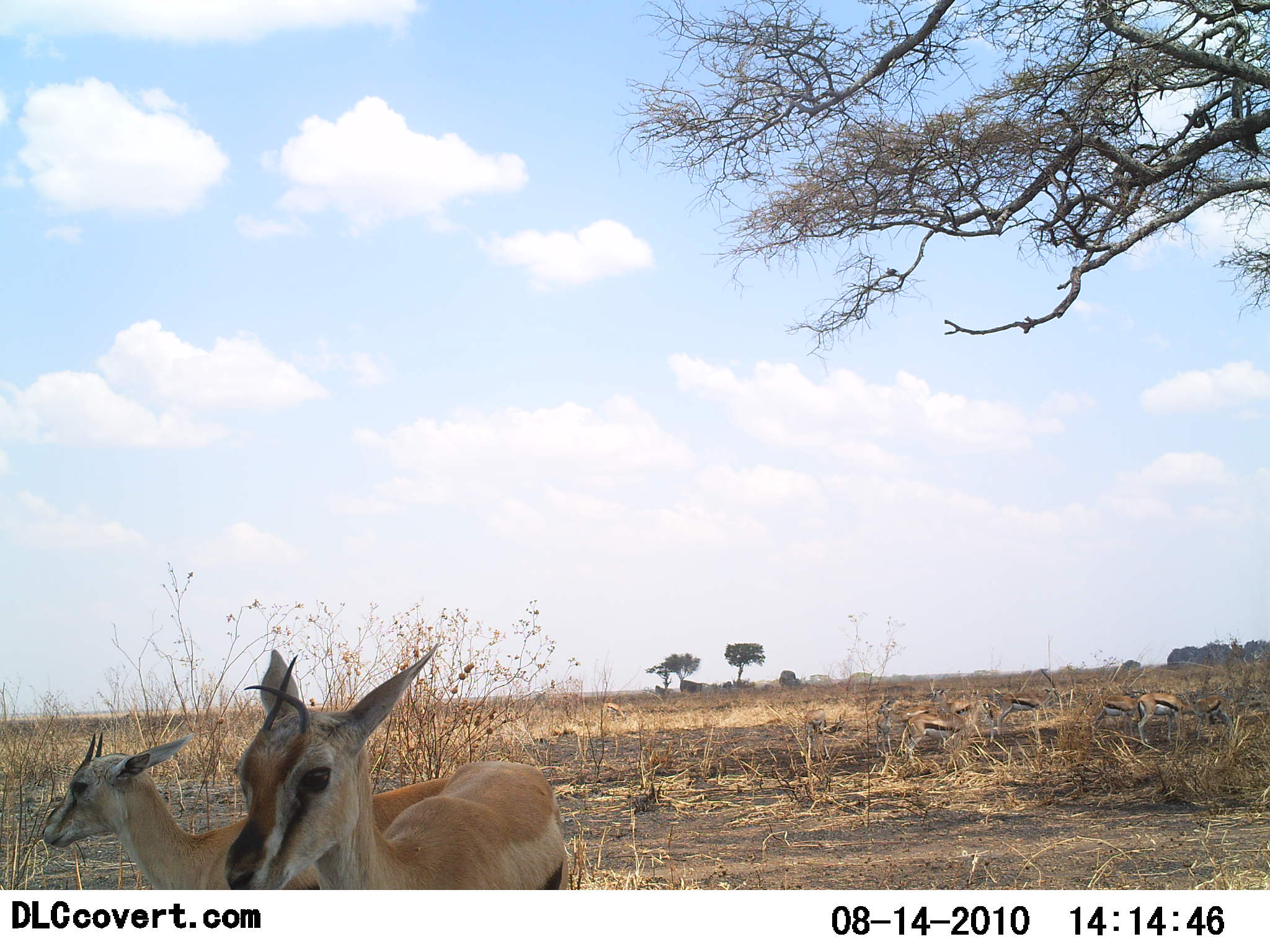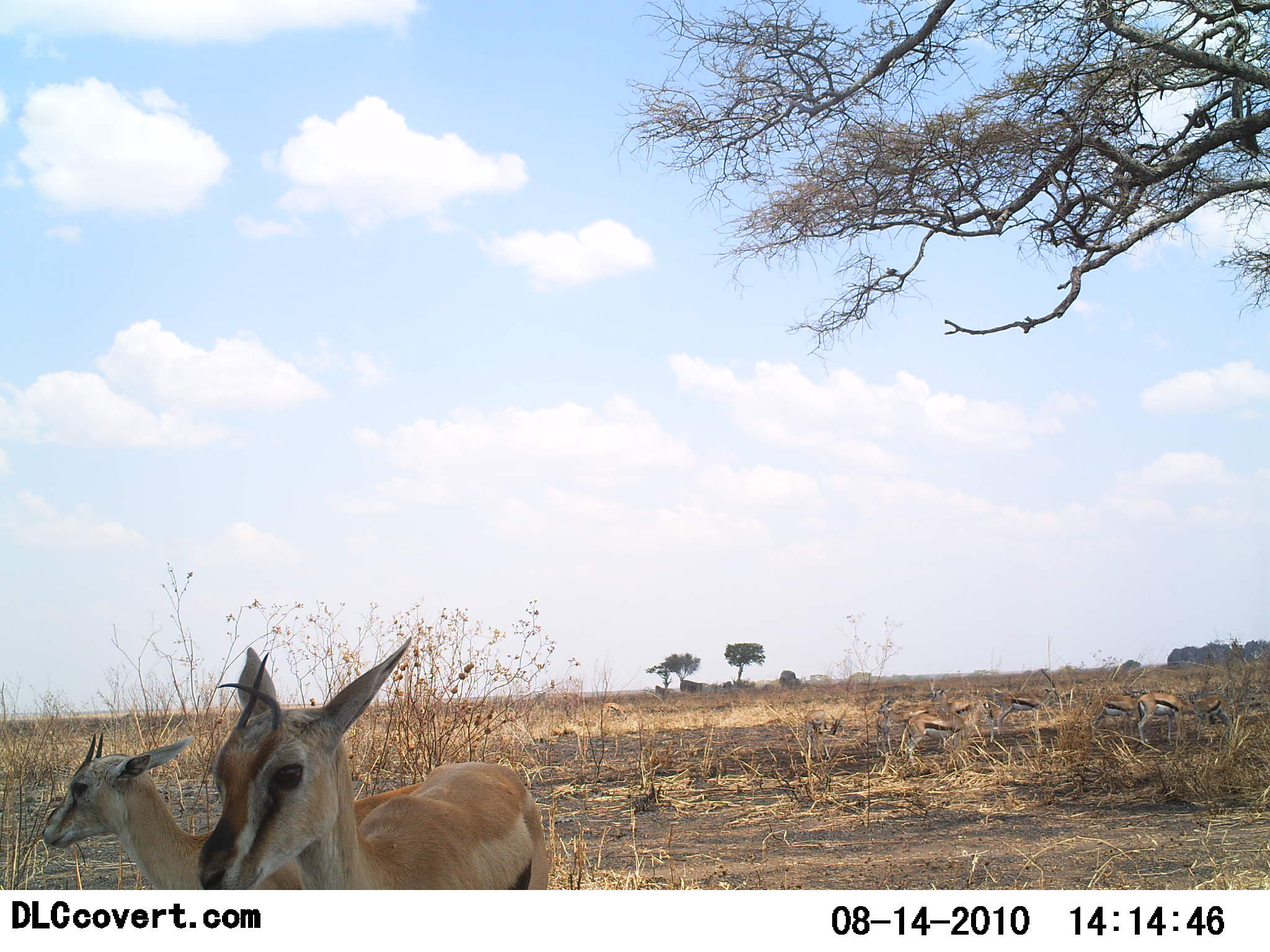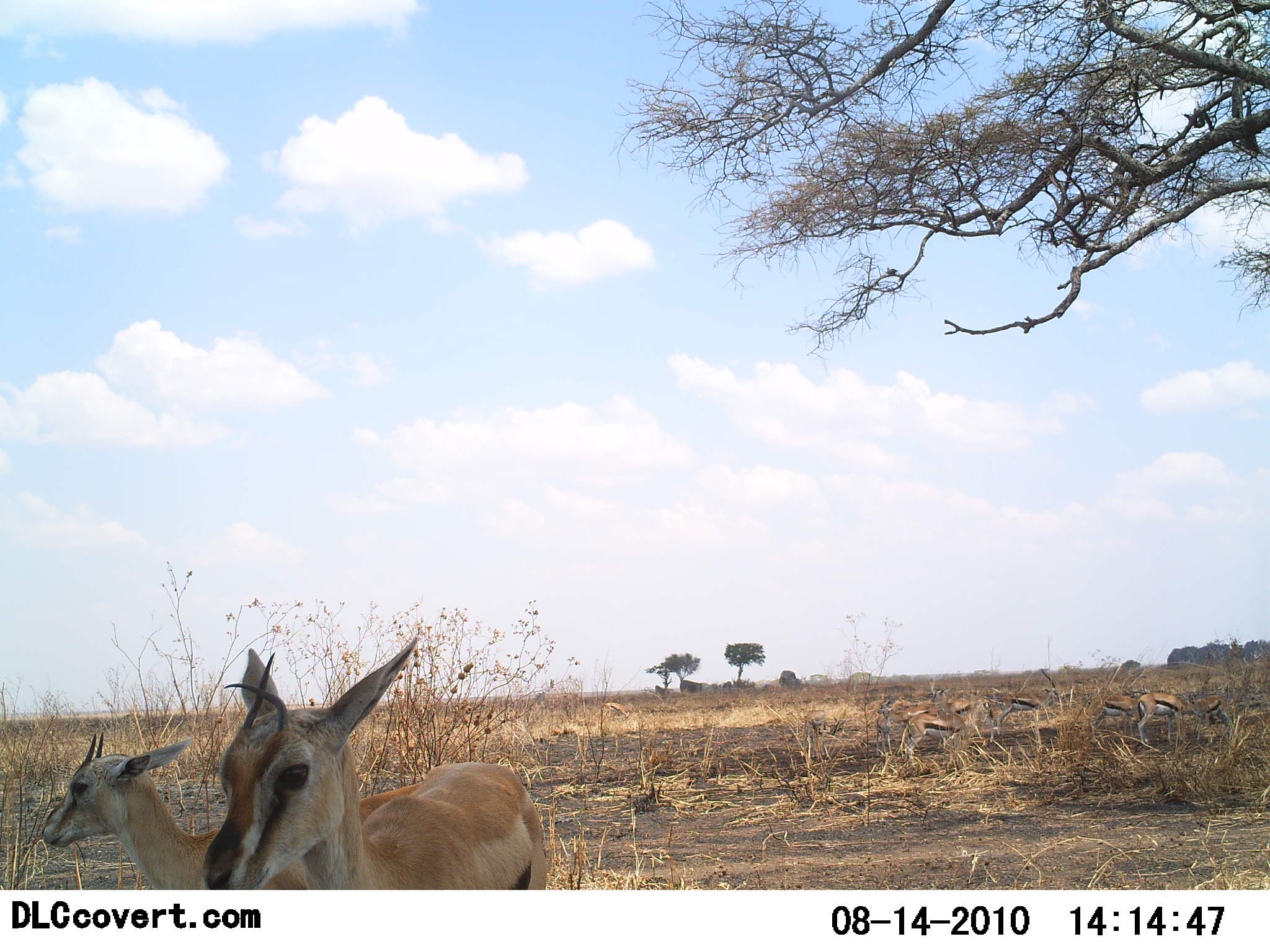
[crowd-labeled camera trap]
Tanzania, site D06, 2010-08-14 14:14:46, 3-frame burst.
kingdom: Animalia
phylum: Chordata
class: Mammalia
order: Artiodactyla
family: Bovidae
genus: Eudorcas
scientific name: Eudorcas thomsonii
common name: thomson's gazelle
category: gazellethomsons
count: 7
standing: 81%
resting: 6%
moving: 25%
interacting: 0%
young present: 6%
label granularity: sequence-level